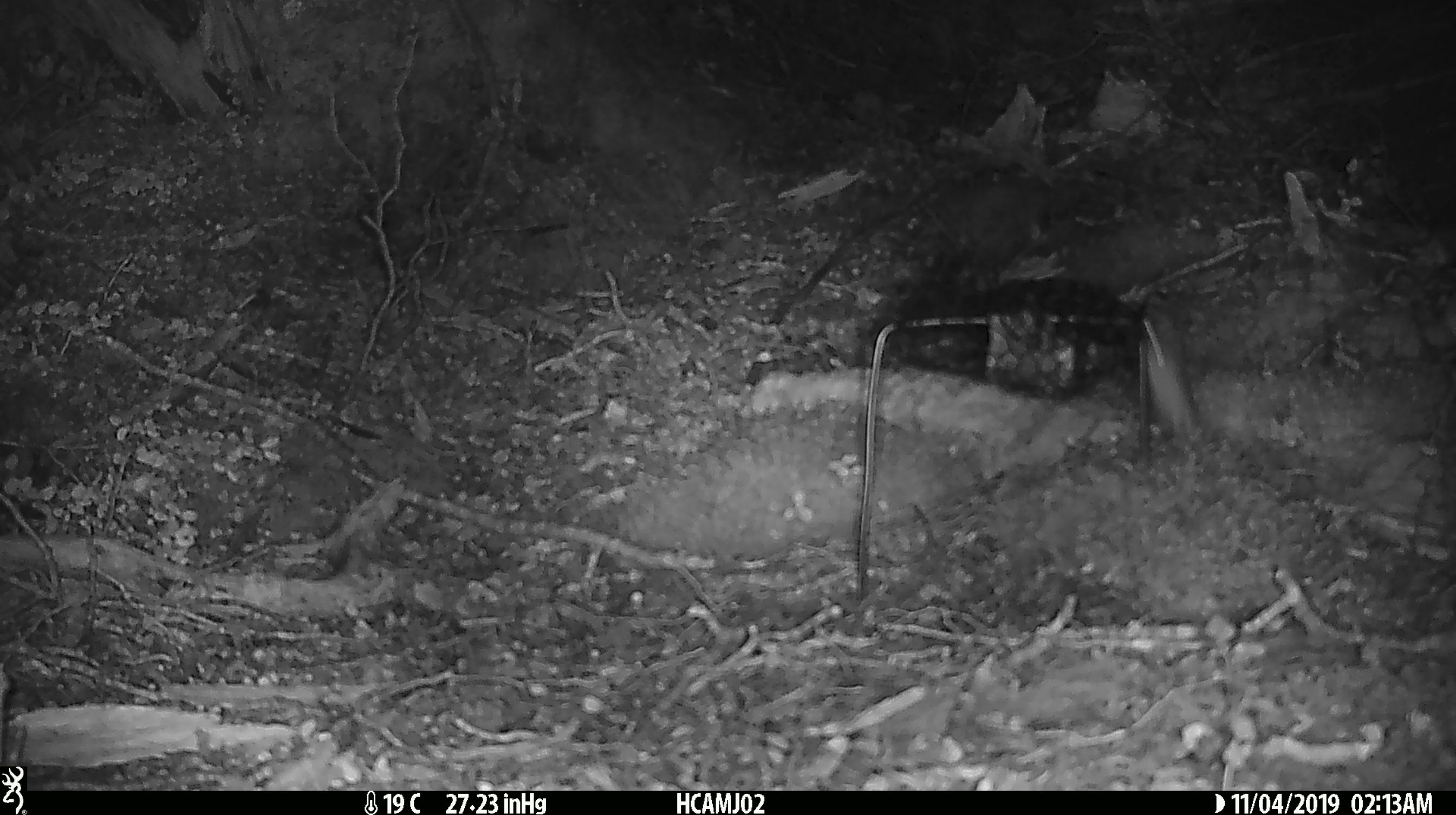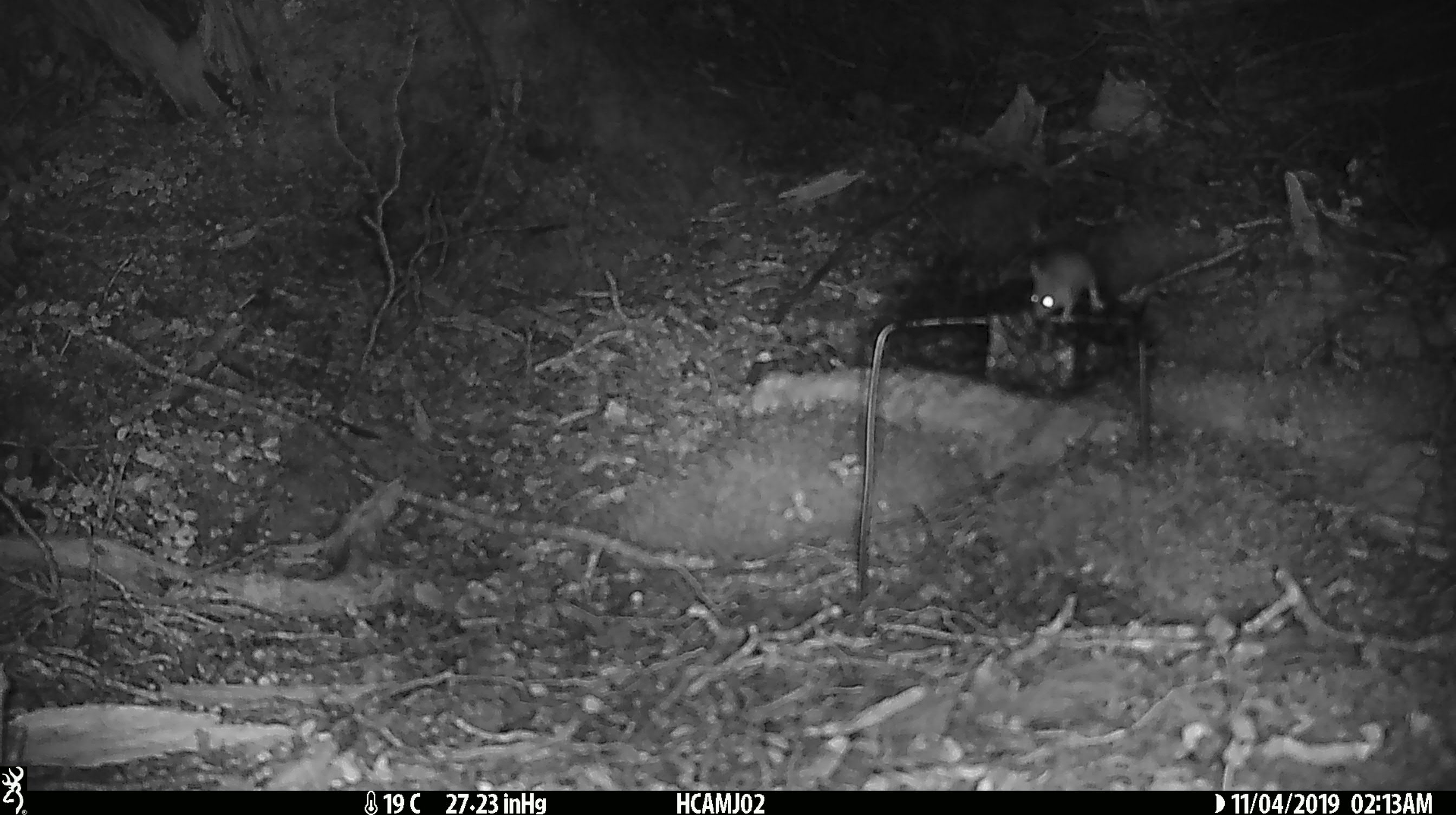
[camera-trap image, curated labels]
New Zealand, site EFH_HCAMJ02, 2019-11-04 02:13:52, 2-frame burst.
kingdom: Animalia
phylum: Chordata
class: Mammalia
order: Rodentia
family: Muridae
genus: Mus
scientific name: Mus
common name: mouse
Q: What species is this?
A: Mouse (Mus).